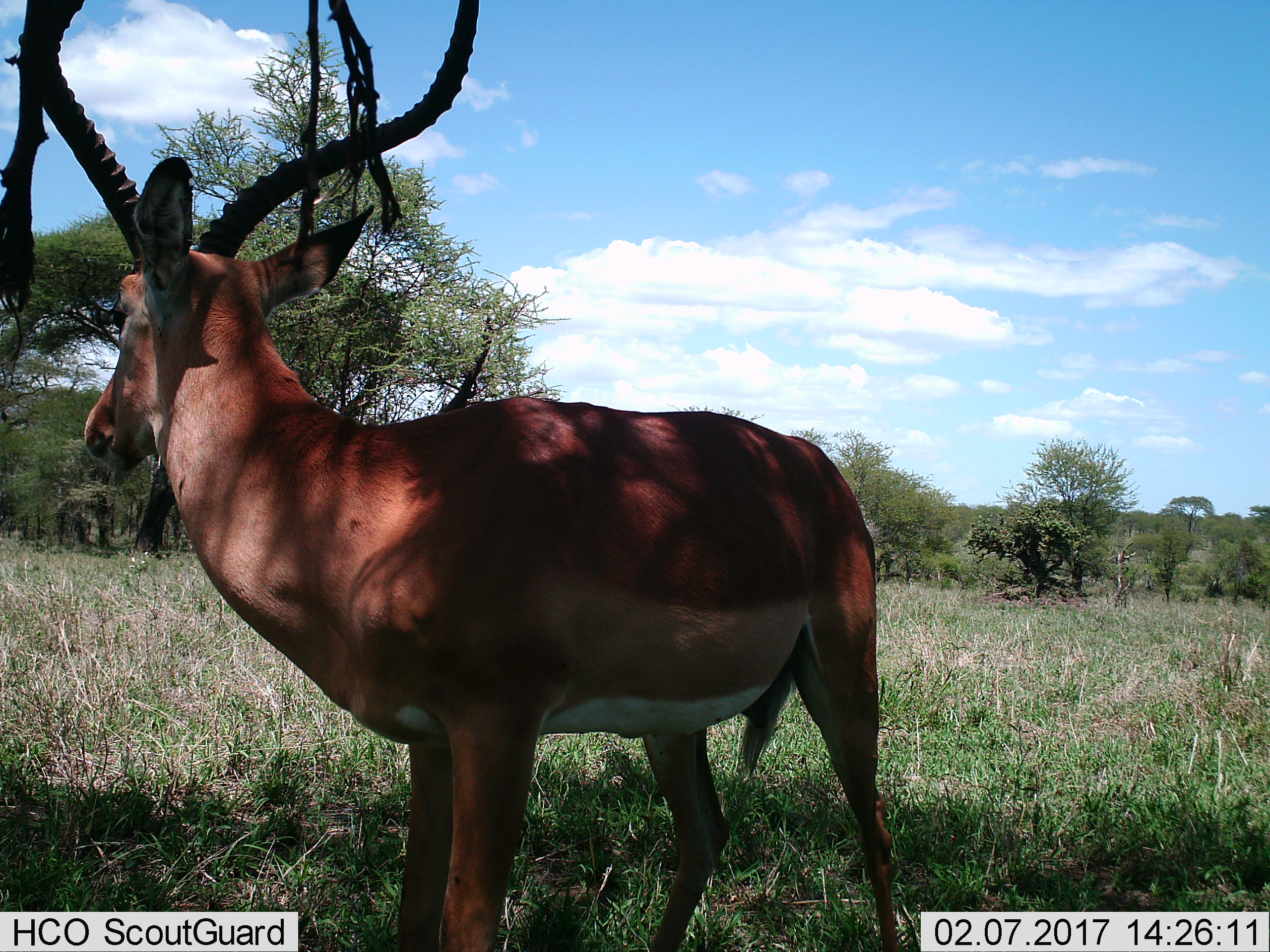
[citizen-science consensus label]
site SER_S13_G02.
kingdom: Animalia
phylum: Chordata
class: Mammalia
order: Artiodactyla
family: Bovidae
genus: Aepyceros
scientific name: Aepyceros melampus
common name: impala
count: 1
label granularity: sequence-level